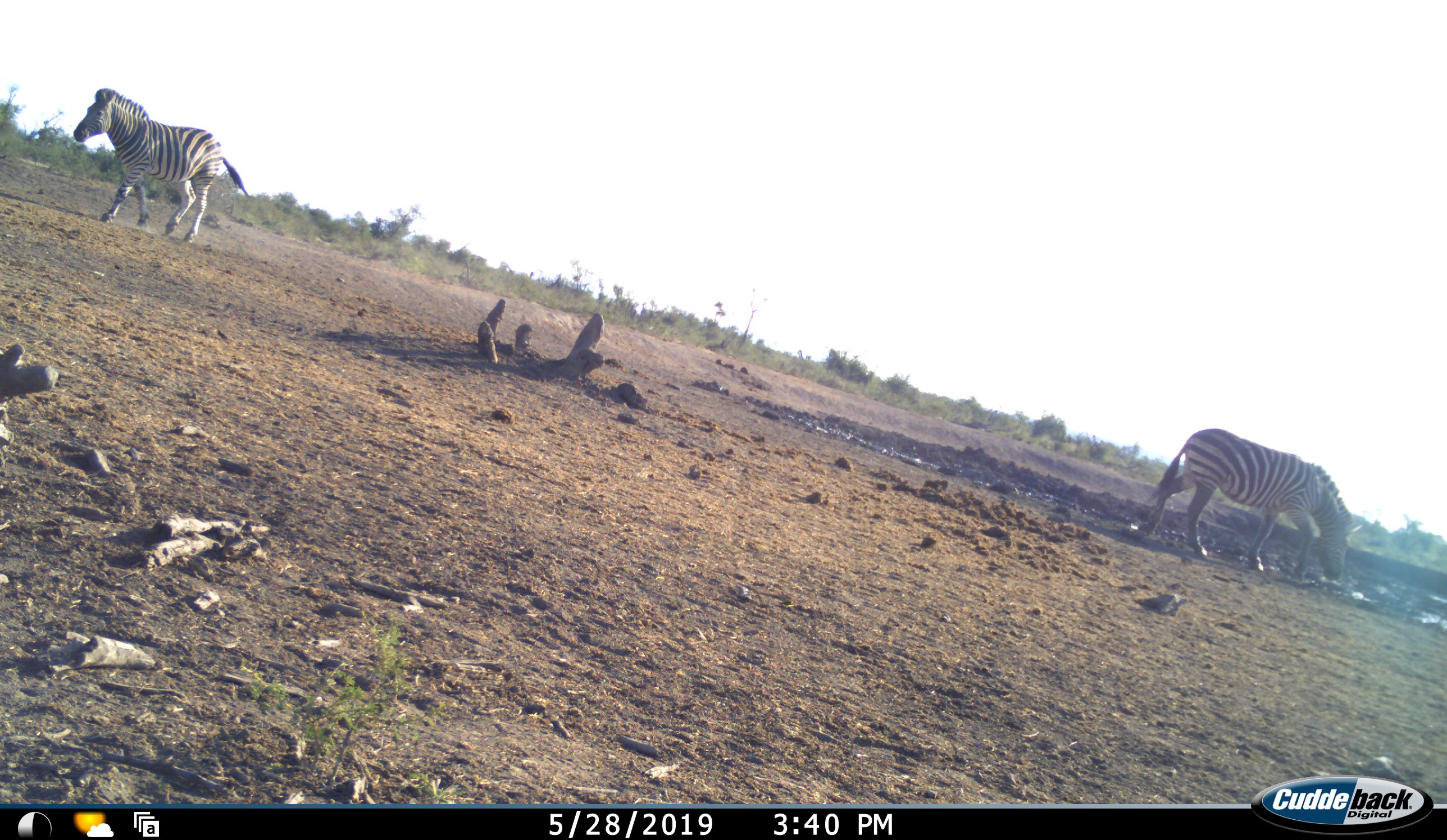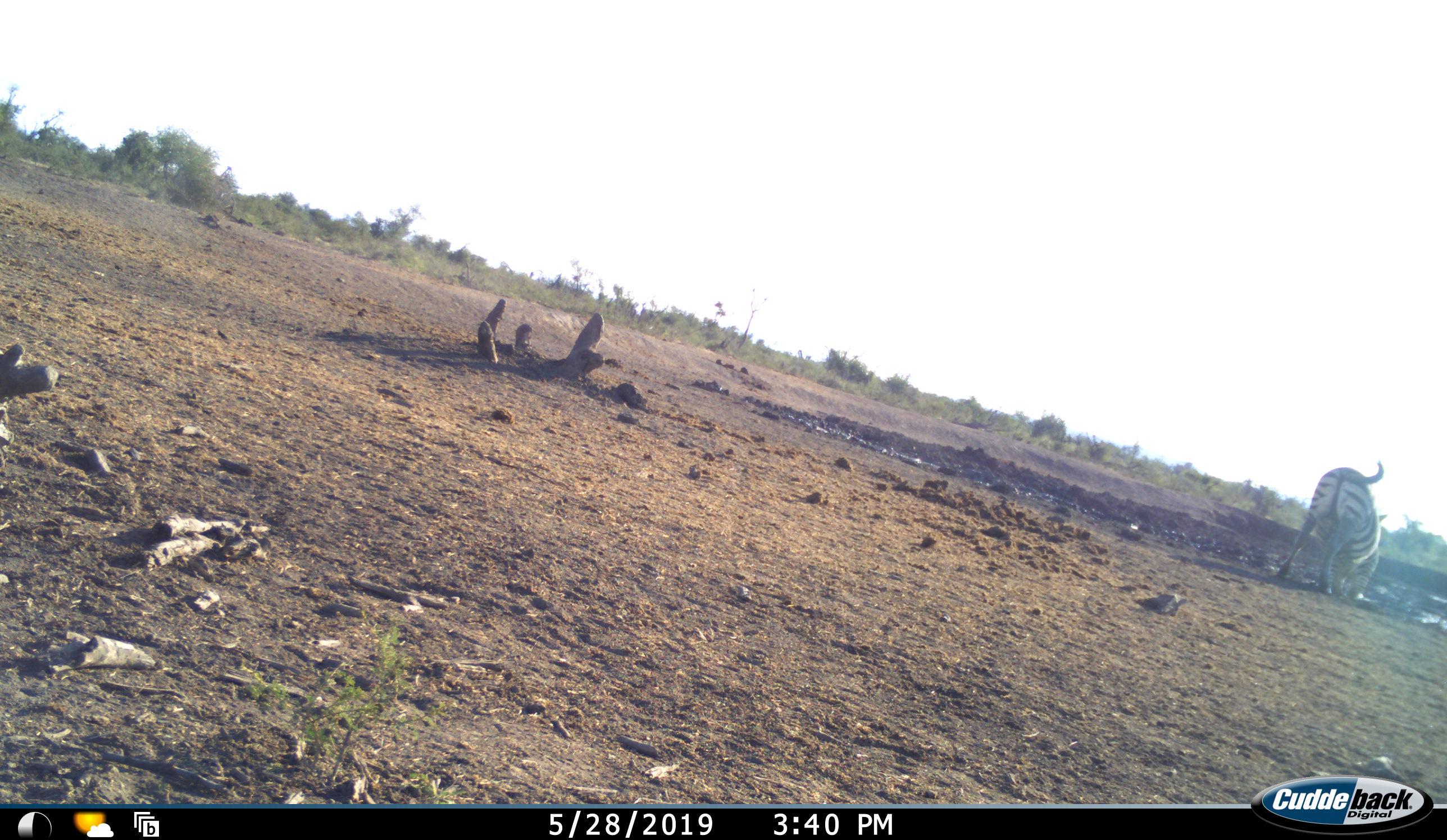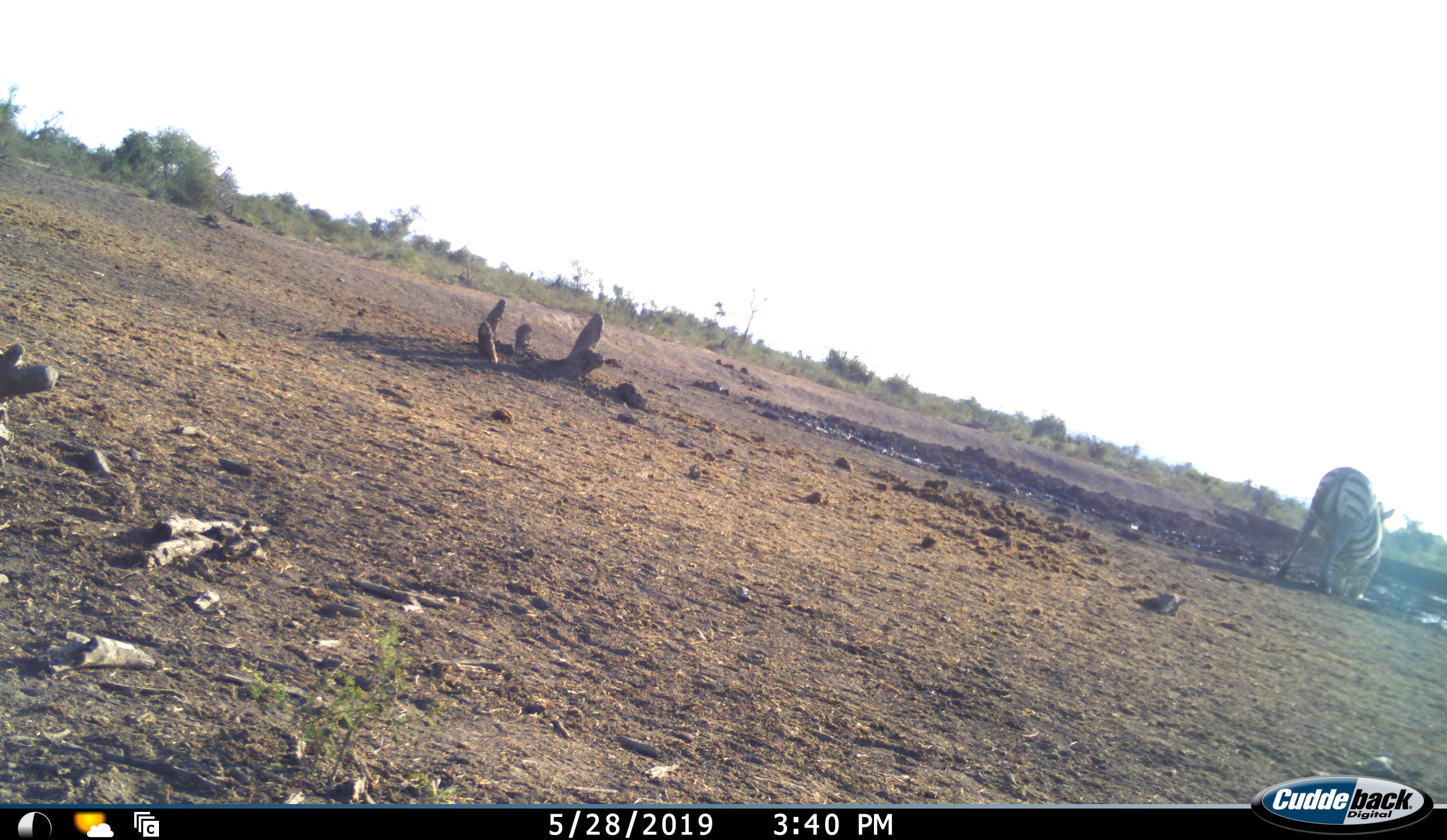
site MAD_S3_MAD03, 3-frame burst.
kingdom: Animalia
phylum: Chordata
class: Mammalia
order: Perissodactyla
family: Equidae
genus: Equus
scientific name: Equus quagga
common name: plains zebra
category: zebraplains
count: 2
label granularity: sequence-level